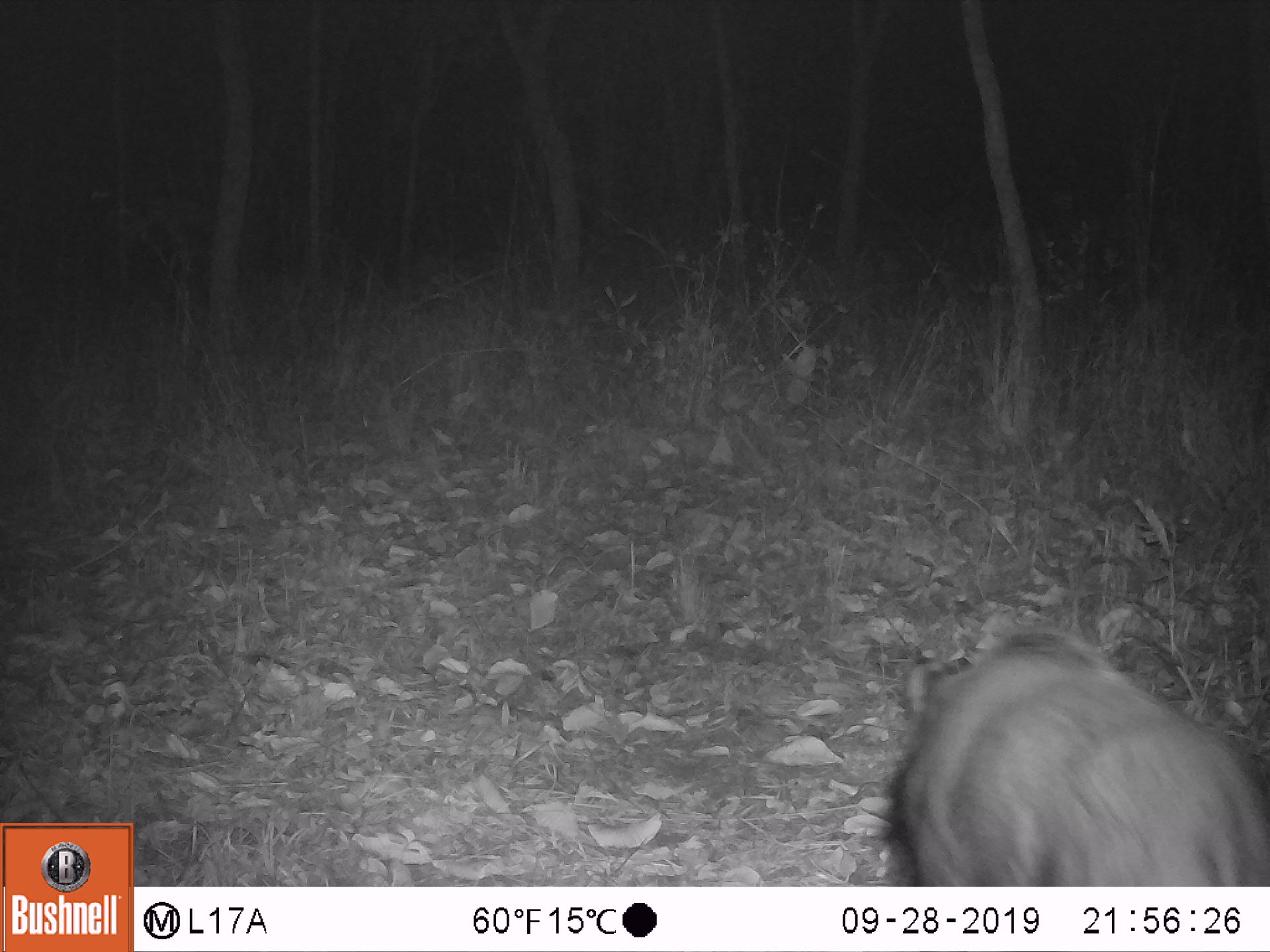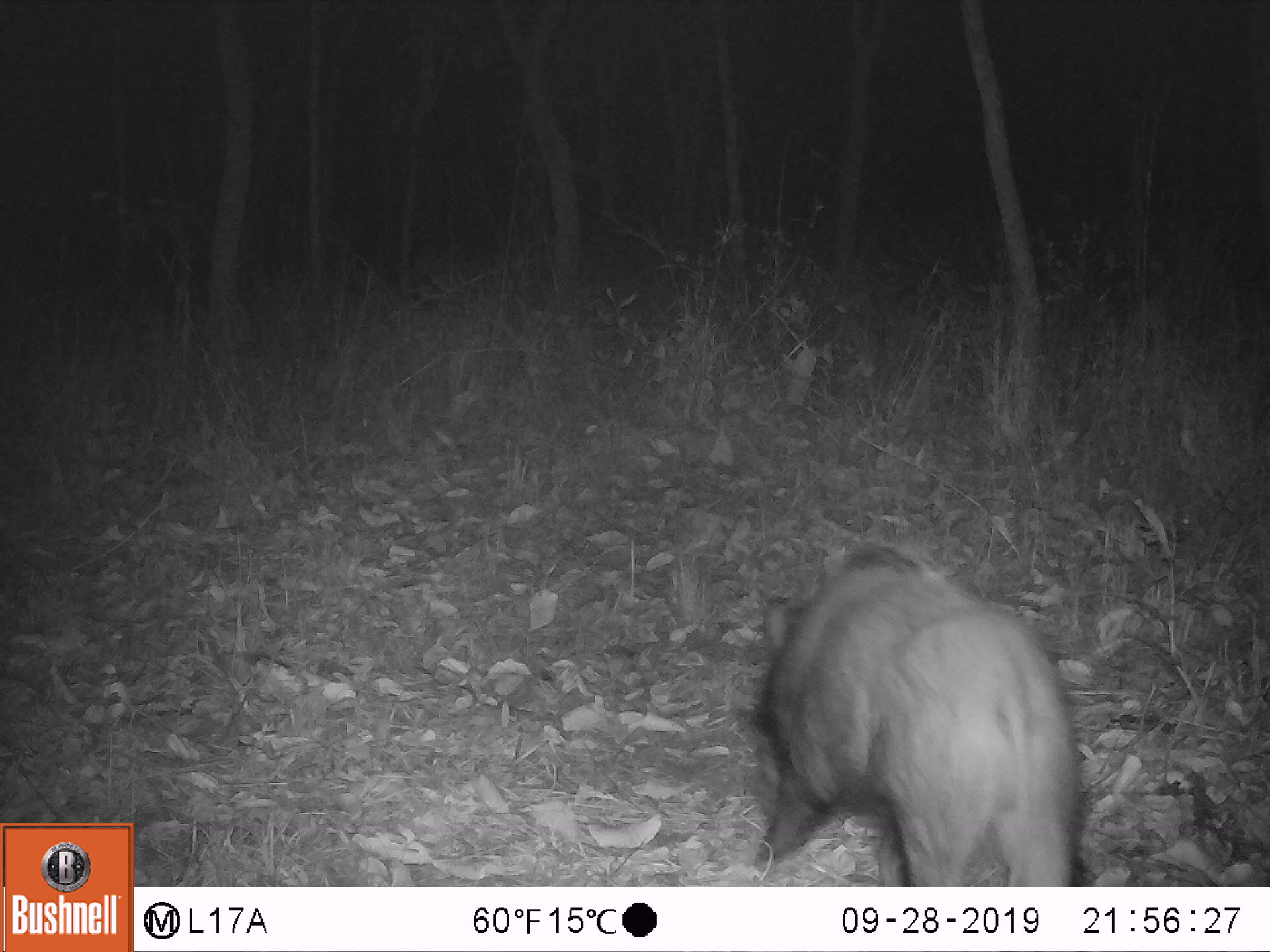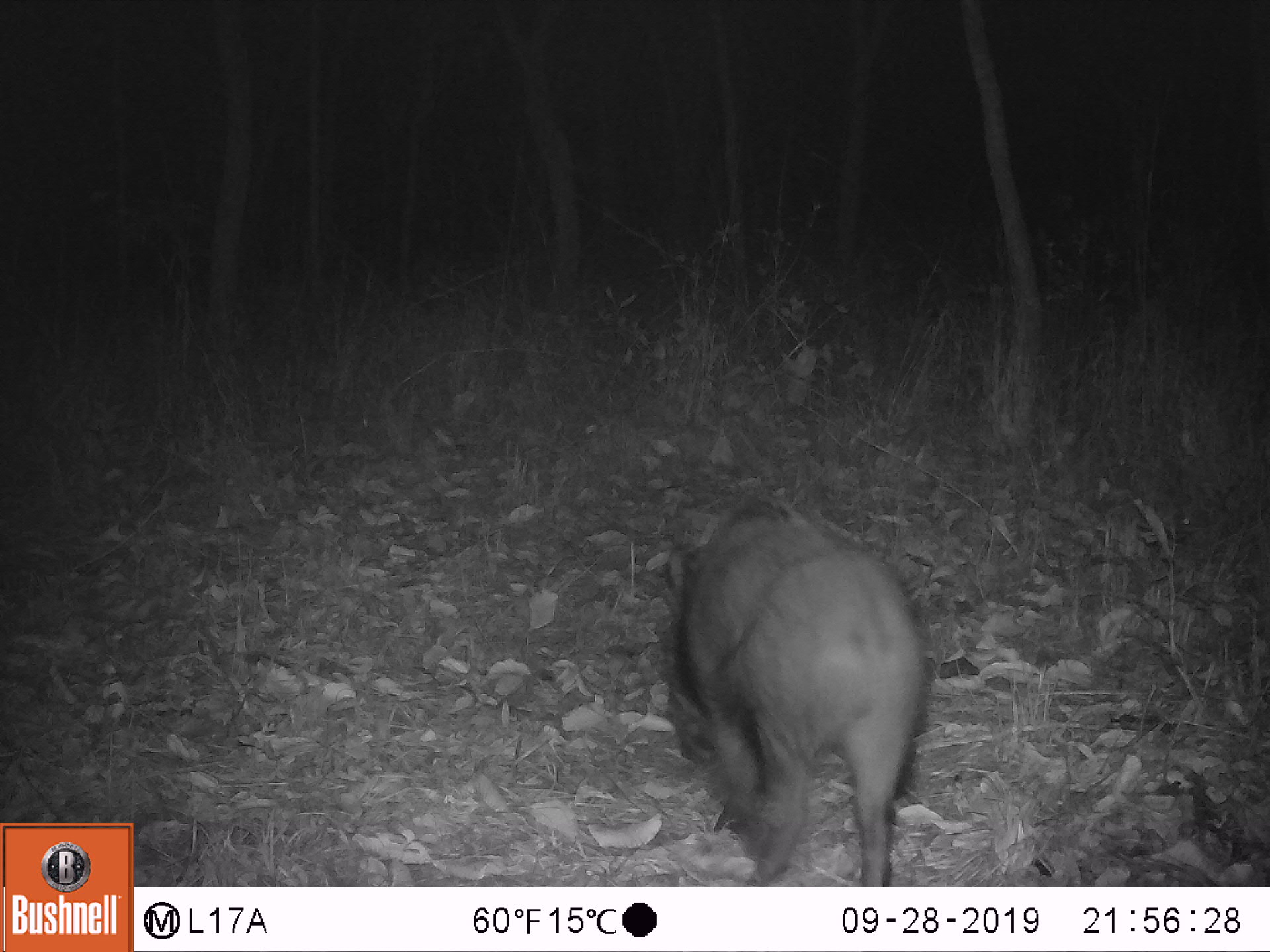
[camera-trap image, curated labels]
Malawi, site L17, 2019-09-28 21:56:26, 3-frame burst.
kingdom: Animalia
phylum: Chordata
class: Mammalia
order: Artiodactyla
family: Suidae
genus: Potamochoerus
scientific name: Potamochoerus larvatus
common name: bushpig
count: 1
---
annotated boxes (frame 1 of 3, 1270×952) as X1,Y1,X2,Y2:
bushpig: 882,622,1267,879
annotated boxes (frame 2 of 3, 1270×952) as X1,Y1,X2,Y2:
bushpig: 735,522,1086,878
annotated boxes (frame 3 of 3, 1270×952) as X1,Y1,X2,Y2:
bushpig: 662,482,933,876